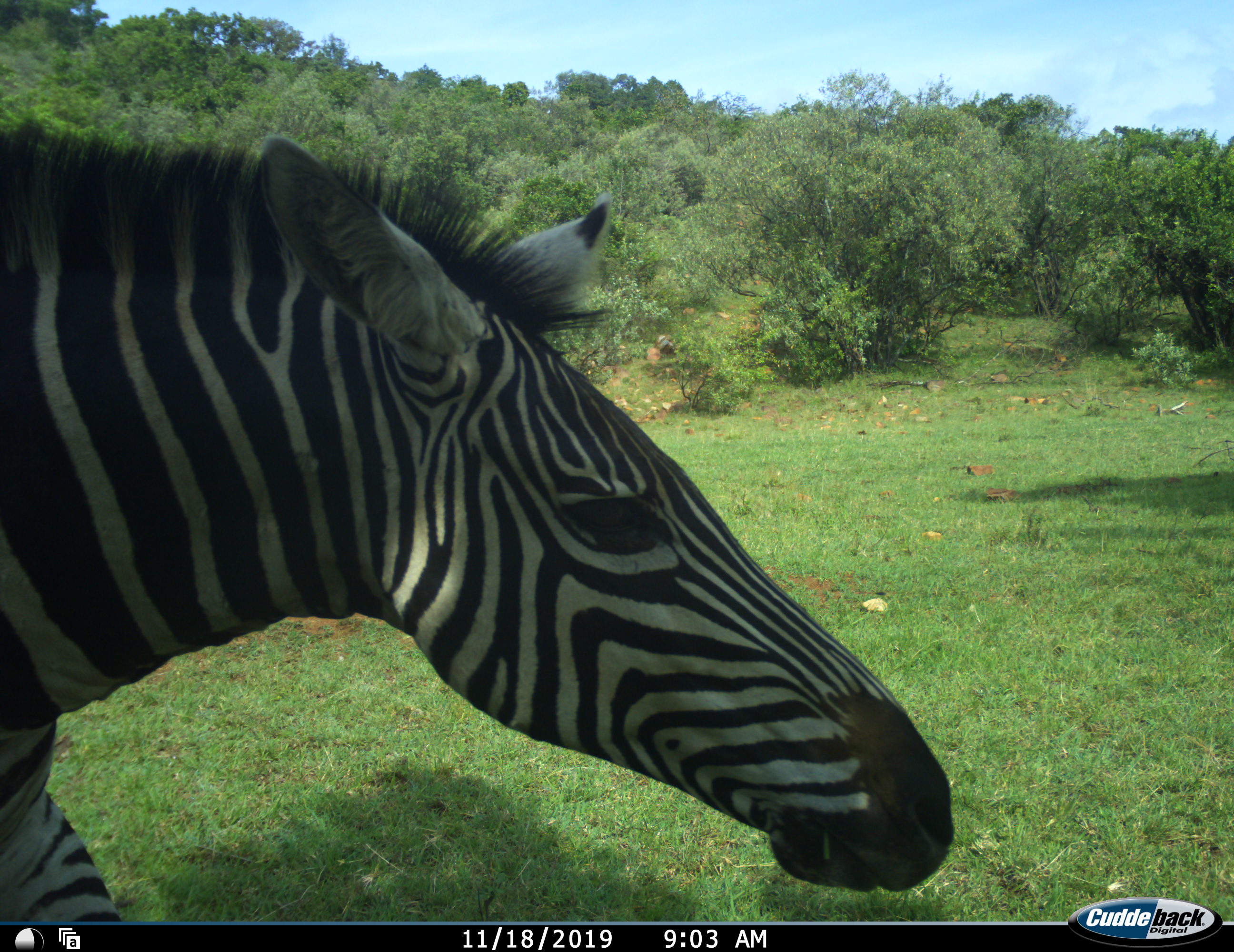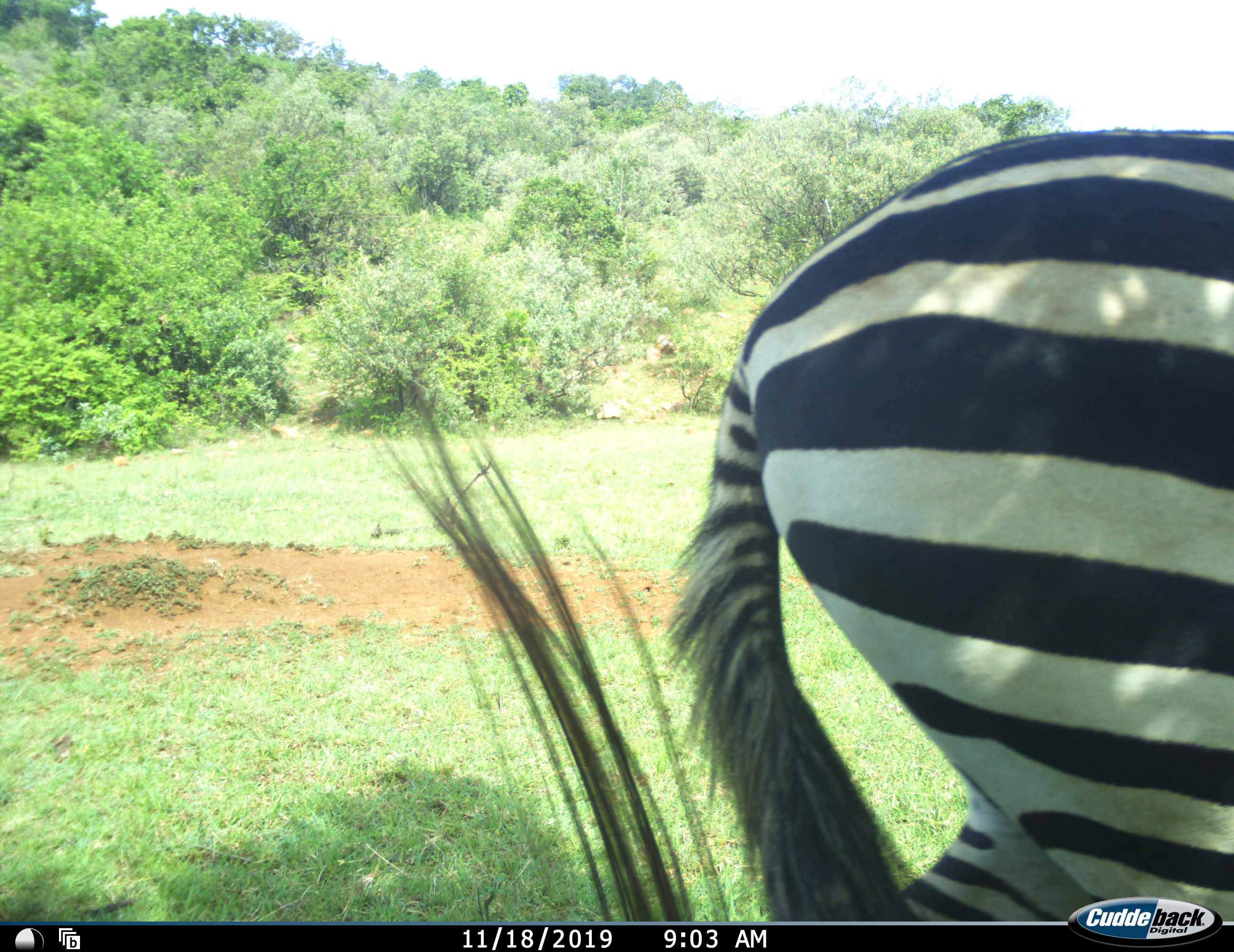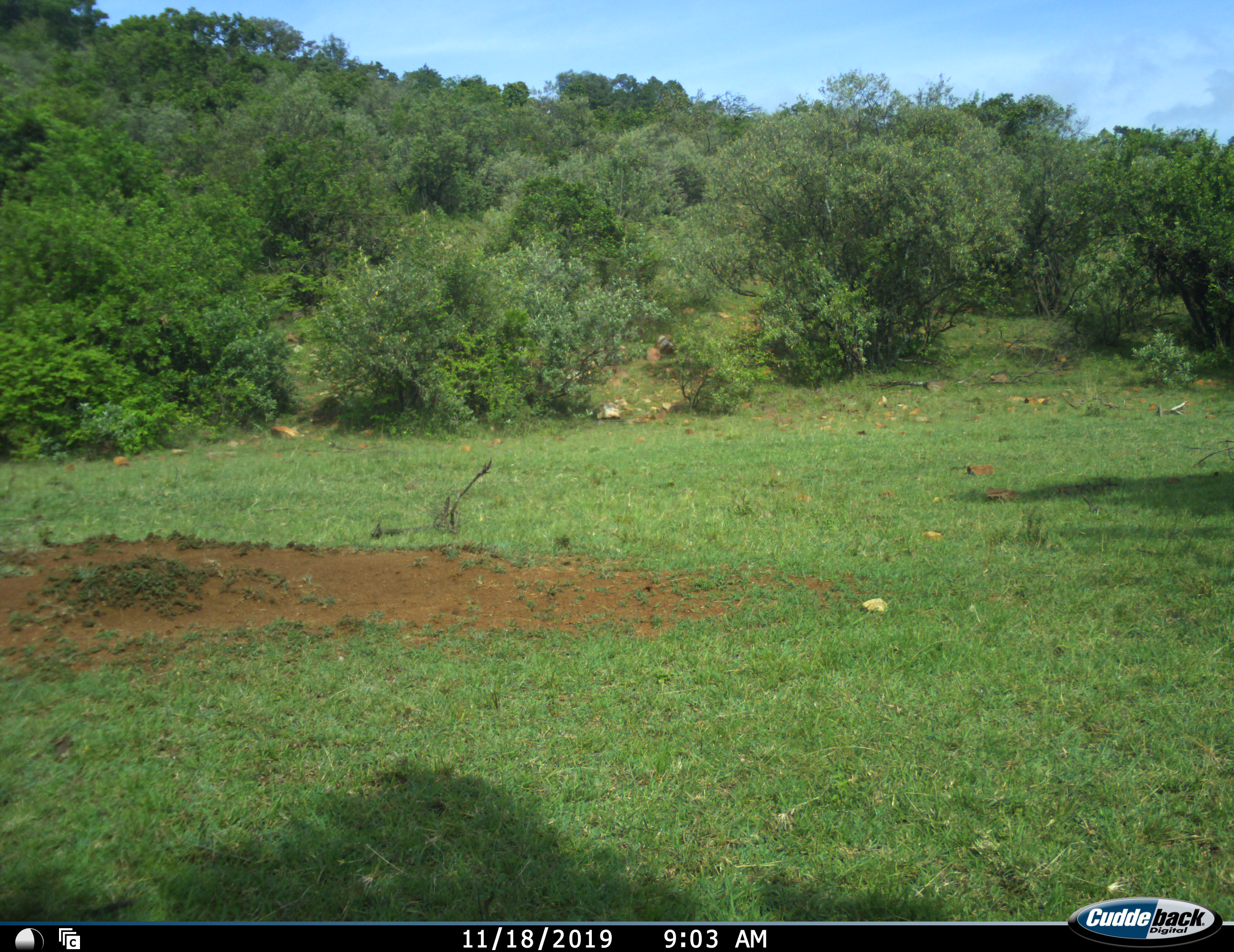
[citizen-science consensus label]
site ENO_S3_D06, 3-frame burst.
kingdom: Animalia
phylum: Chordata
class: Mammalia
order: Perissodactyla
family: Equidae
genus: Equus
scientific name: Equus quagga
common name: plains zebra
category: zebraplains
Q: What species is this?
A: Zebraplains (plains zebra) (Equus quagga).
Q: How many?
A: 1.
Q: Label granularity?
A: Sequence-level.